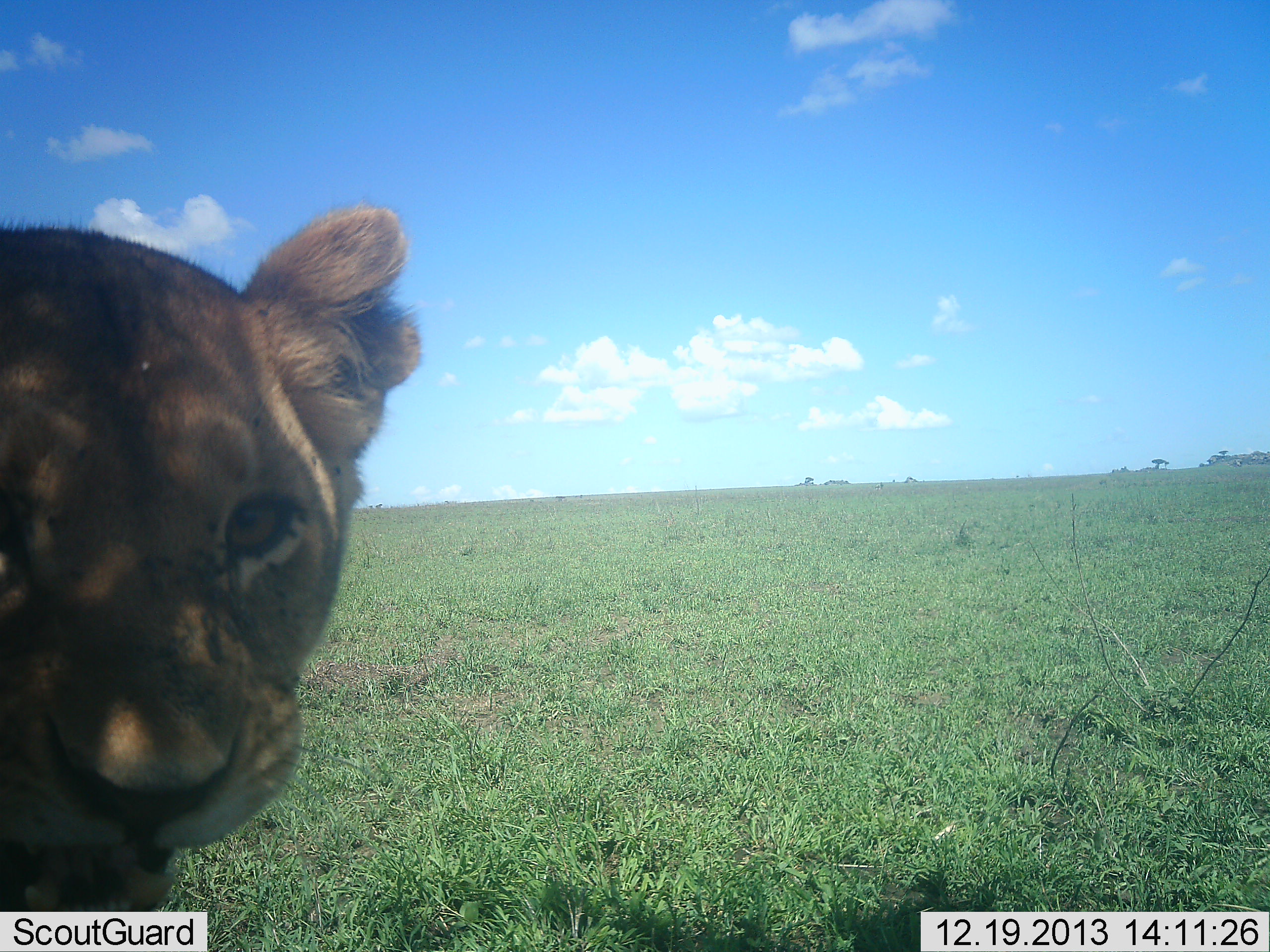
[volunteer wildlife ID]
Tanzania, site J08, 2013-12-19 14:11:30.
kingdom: Animalia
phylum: Chordata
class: Mammalia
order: Carnivora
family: Felidae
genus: Panthera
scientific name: Panthera leo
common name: lion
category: lionfemale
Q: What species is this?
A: Lionfemale (lion) (Panthera leo).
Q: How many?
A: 1.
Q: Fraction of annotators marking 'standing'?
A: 91%.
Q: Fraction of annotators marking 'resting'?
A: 9%.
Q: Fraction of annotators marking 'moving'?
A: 0%.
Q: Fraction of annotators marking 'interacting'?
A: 0%.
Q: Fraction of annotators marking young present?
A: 18%.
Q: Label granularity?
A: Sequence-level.